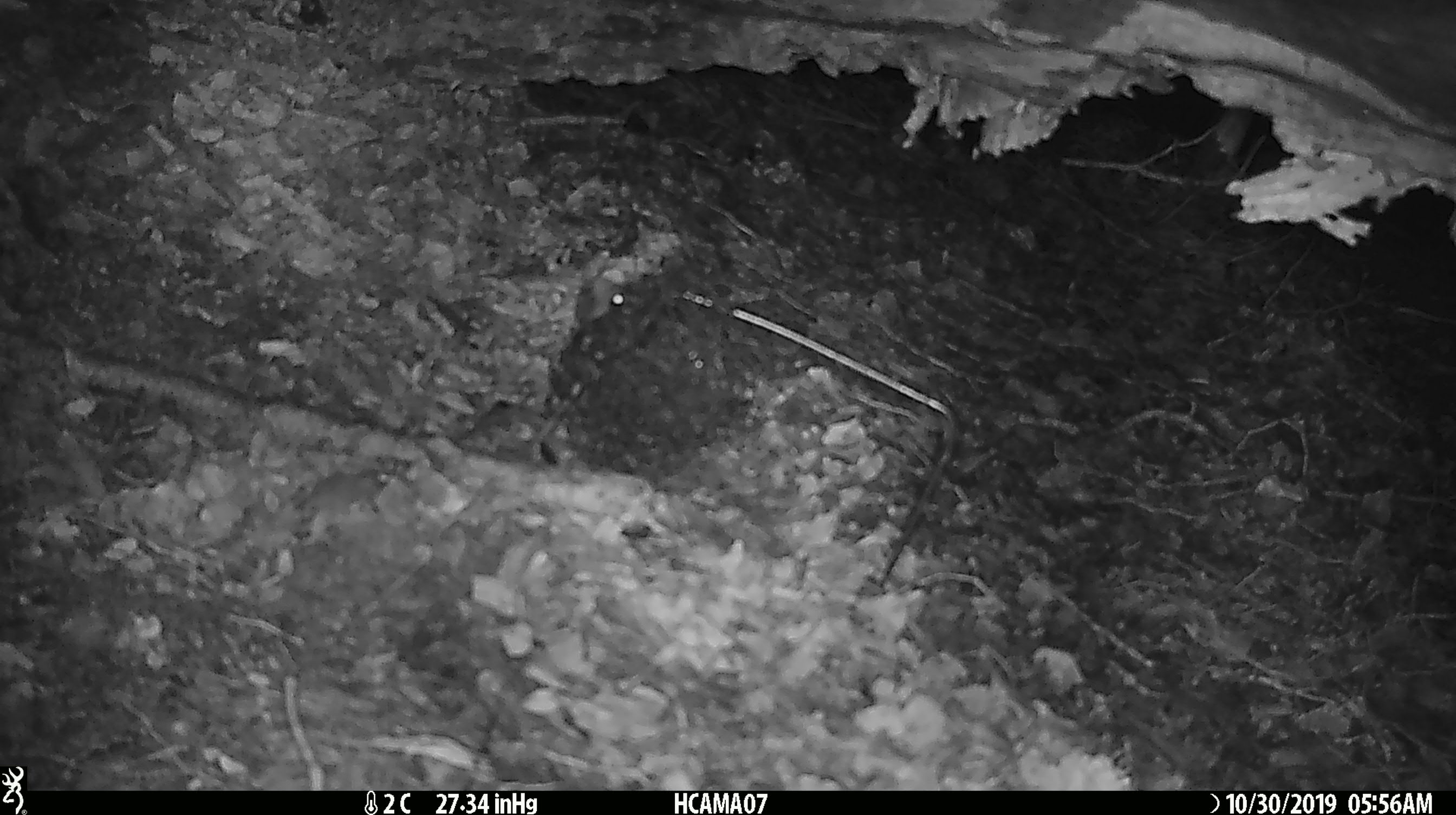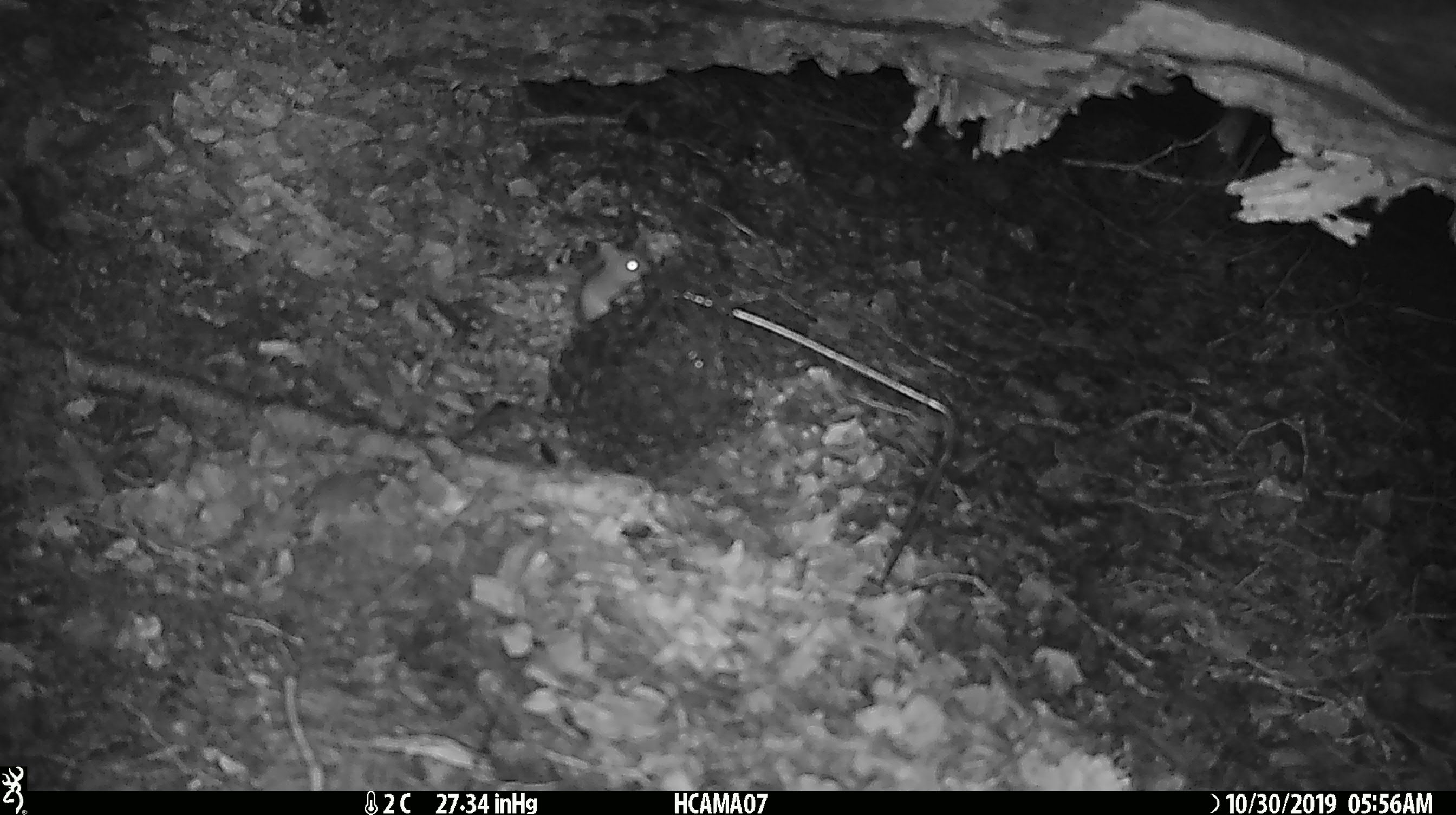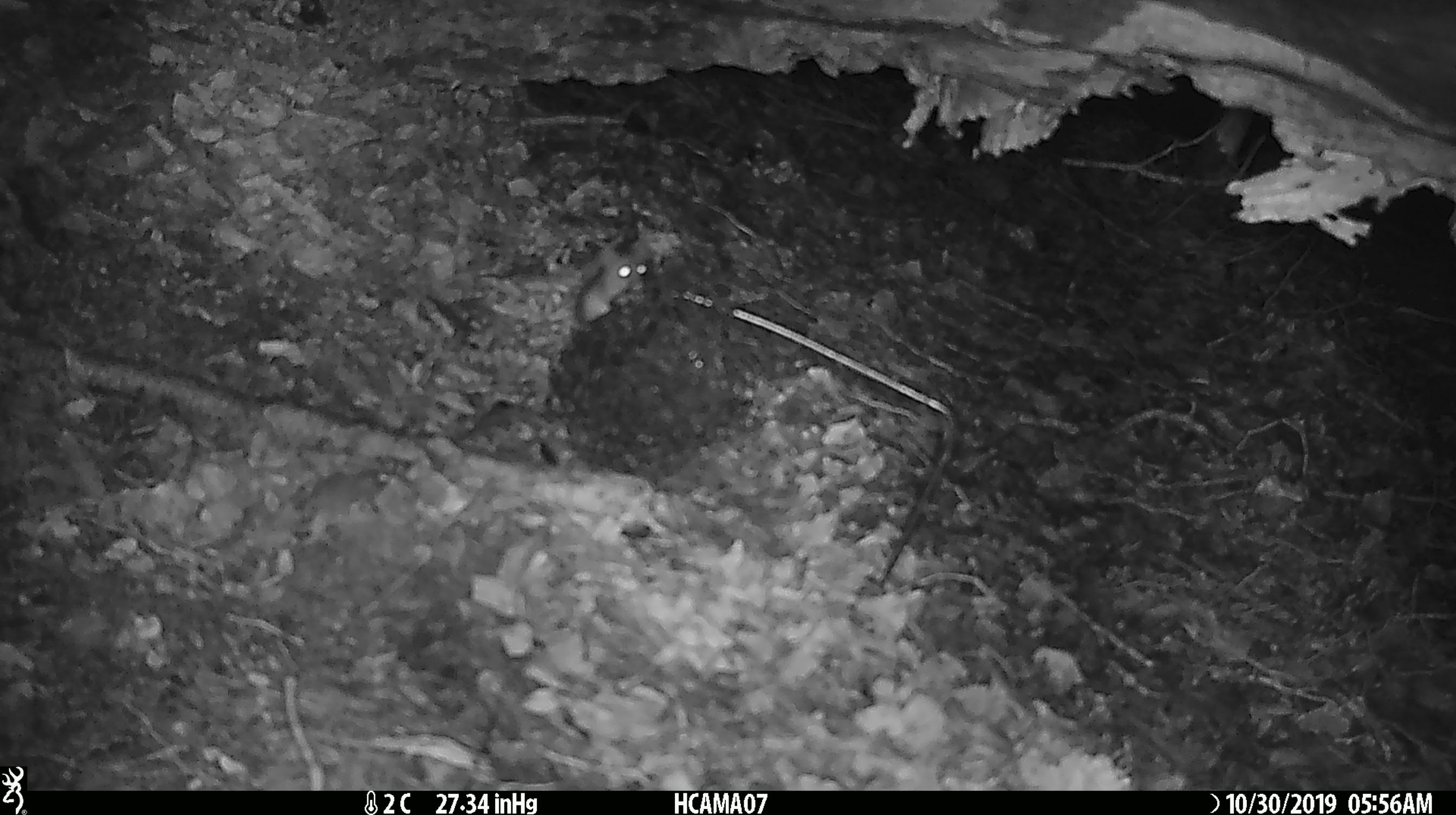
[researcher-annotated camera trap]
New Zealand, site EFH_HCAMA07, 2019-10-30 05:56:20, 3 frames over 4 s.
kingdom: Animalia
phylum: Chordata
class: Mammalia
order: Rodentia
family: Muridae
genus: Mus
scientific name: Mus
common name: mouse